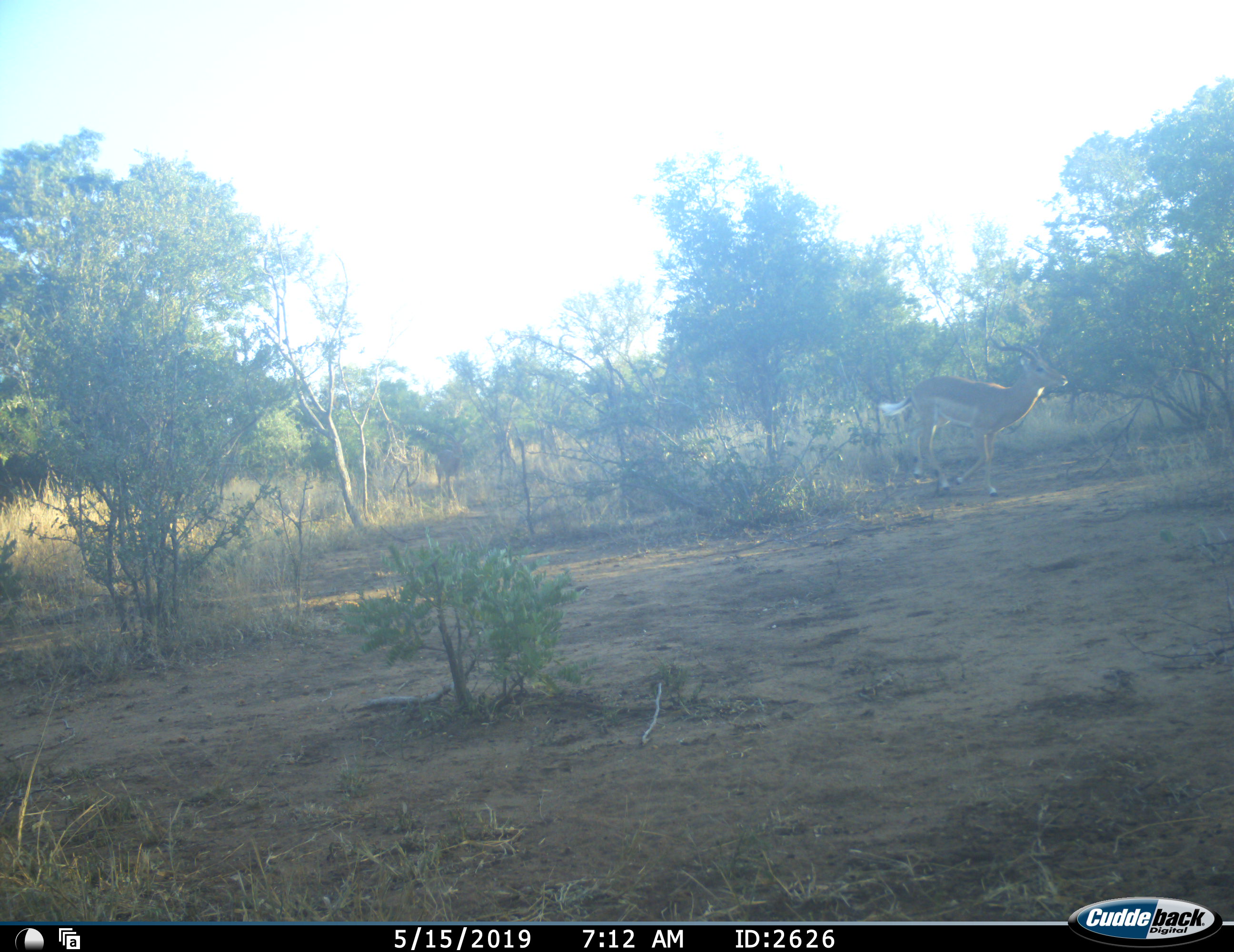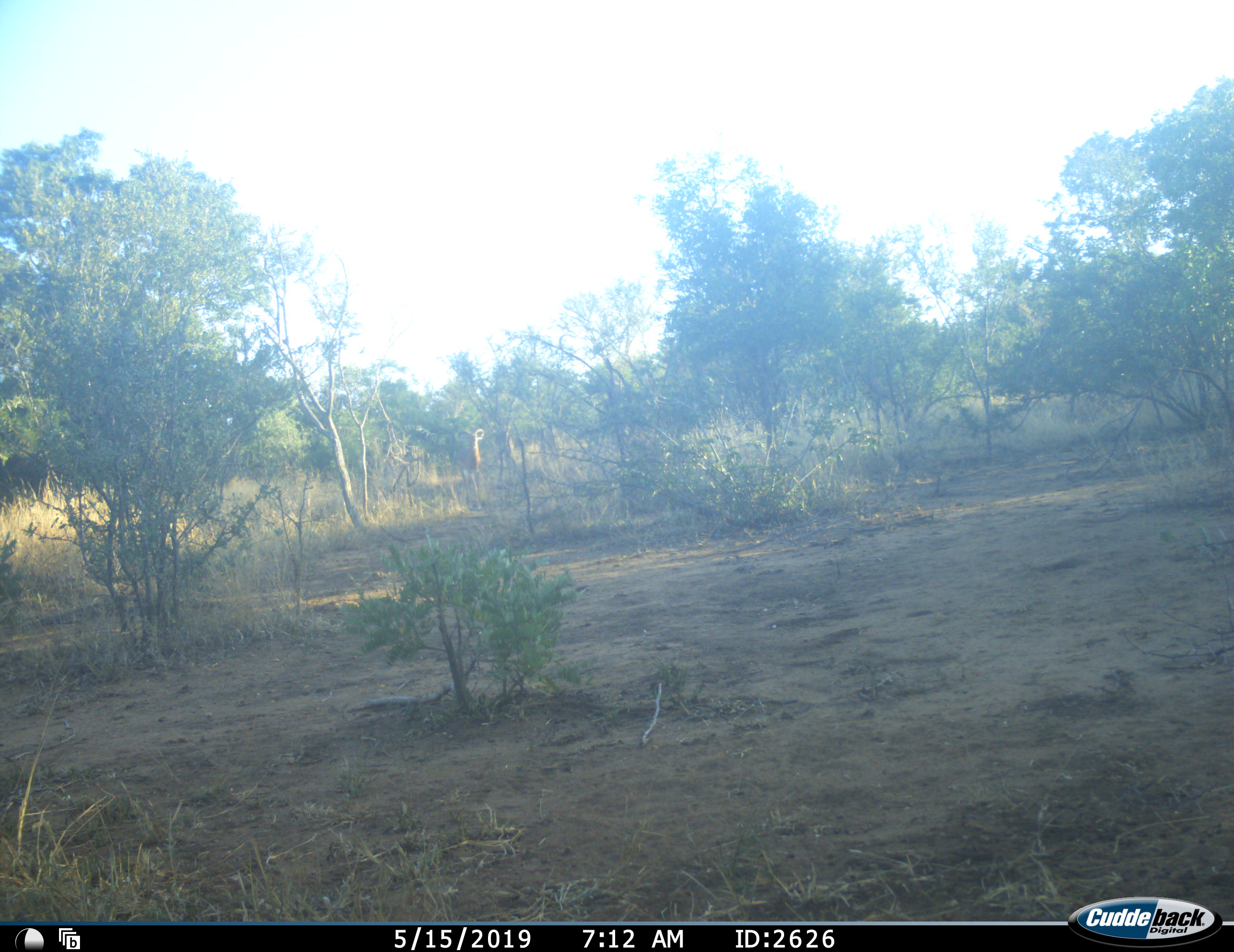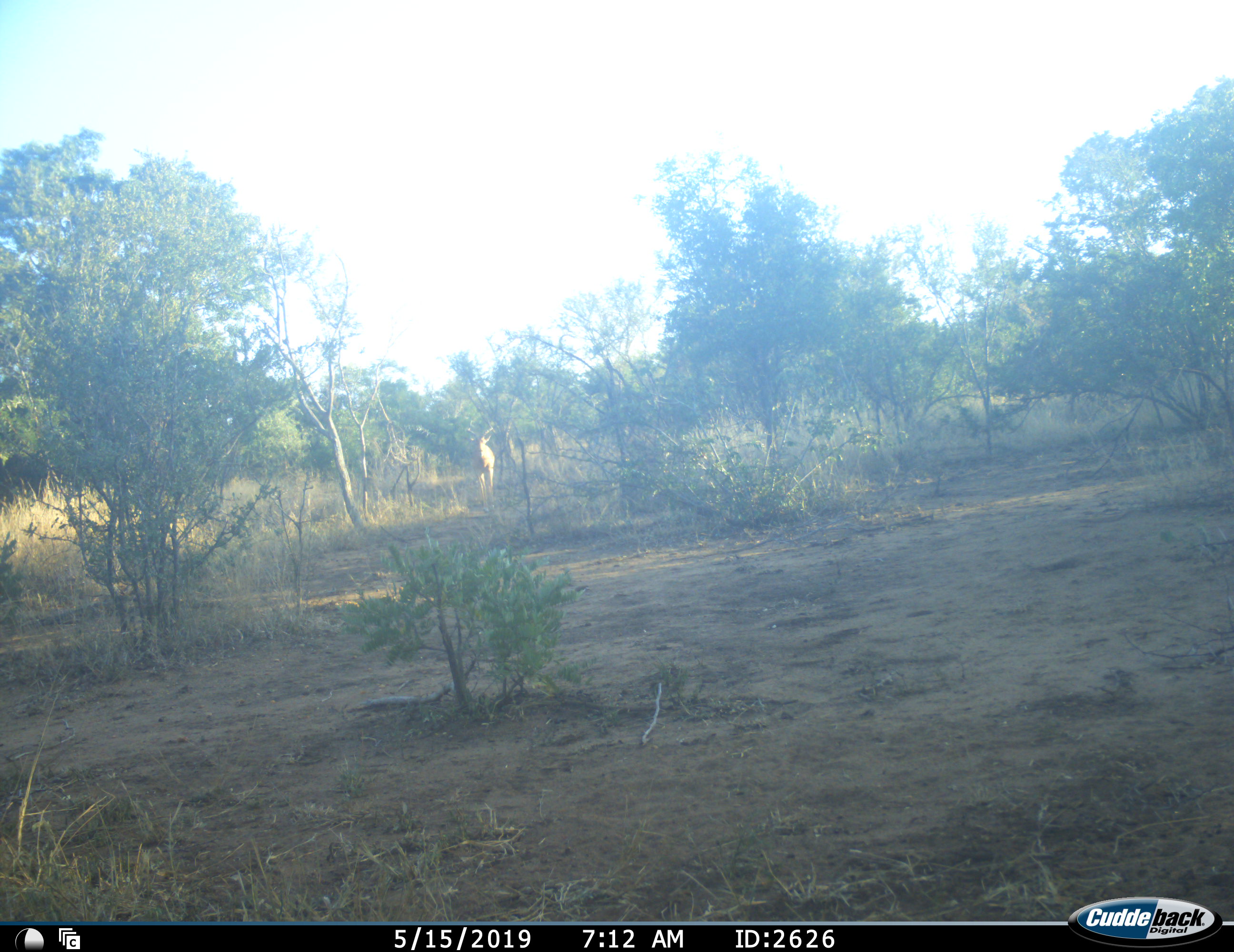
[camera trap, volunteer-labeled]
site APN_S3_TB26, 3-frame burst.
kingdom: Animalia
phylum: Chordata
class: Mammalia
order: Artiodactyla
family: Bovidae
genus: Aepyceros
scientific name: Aepyceros melampus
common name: impala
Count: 2.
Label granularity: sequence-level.